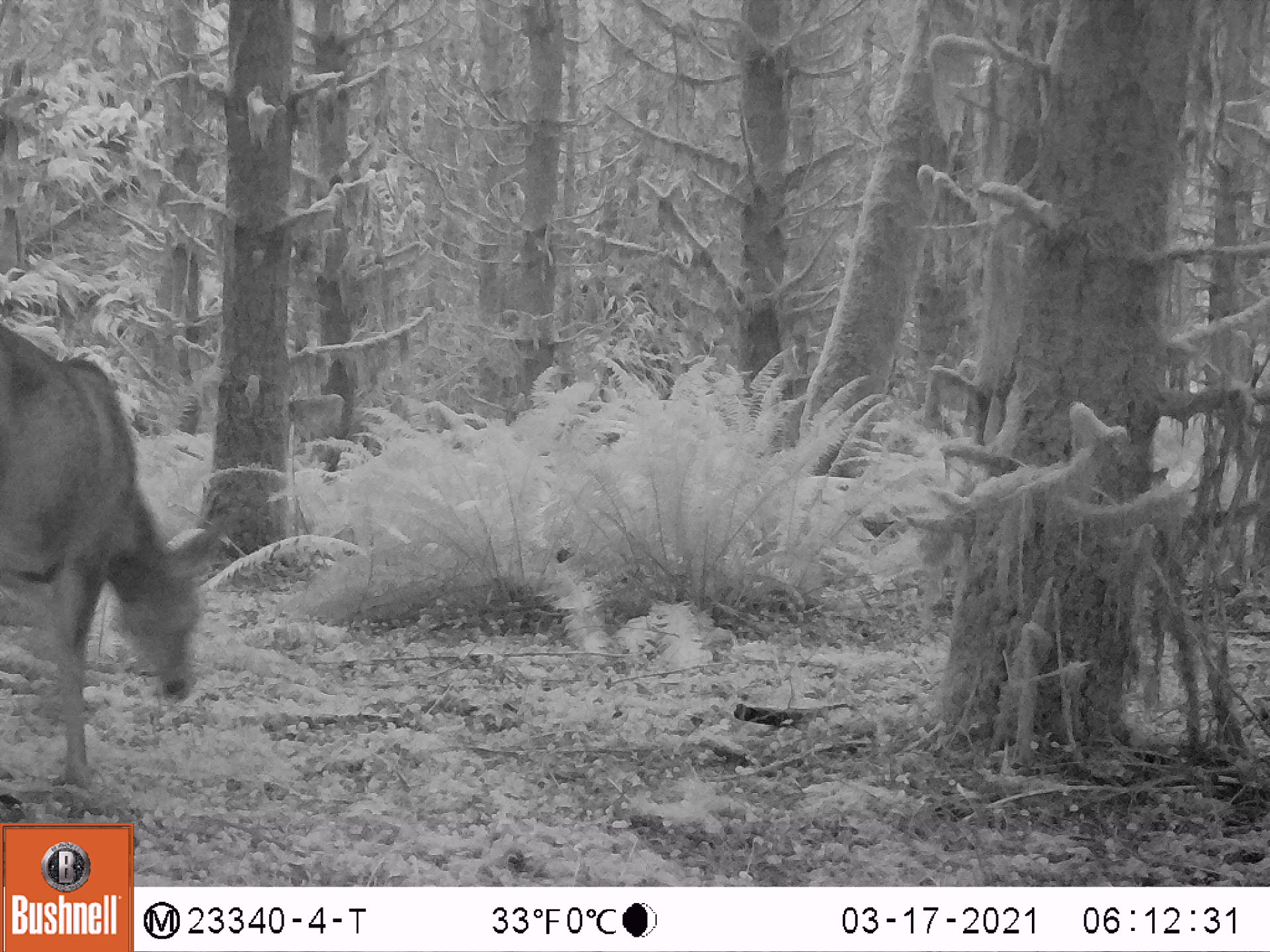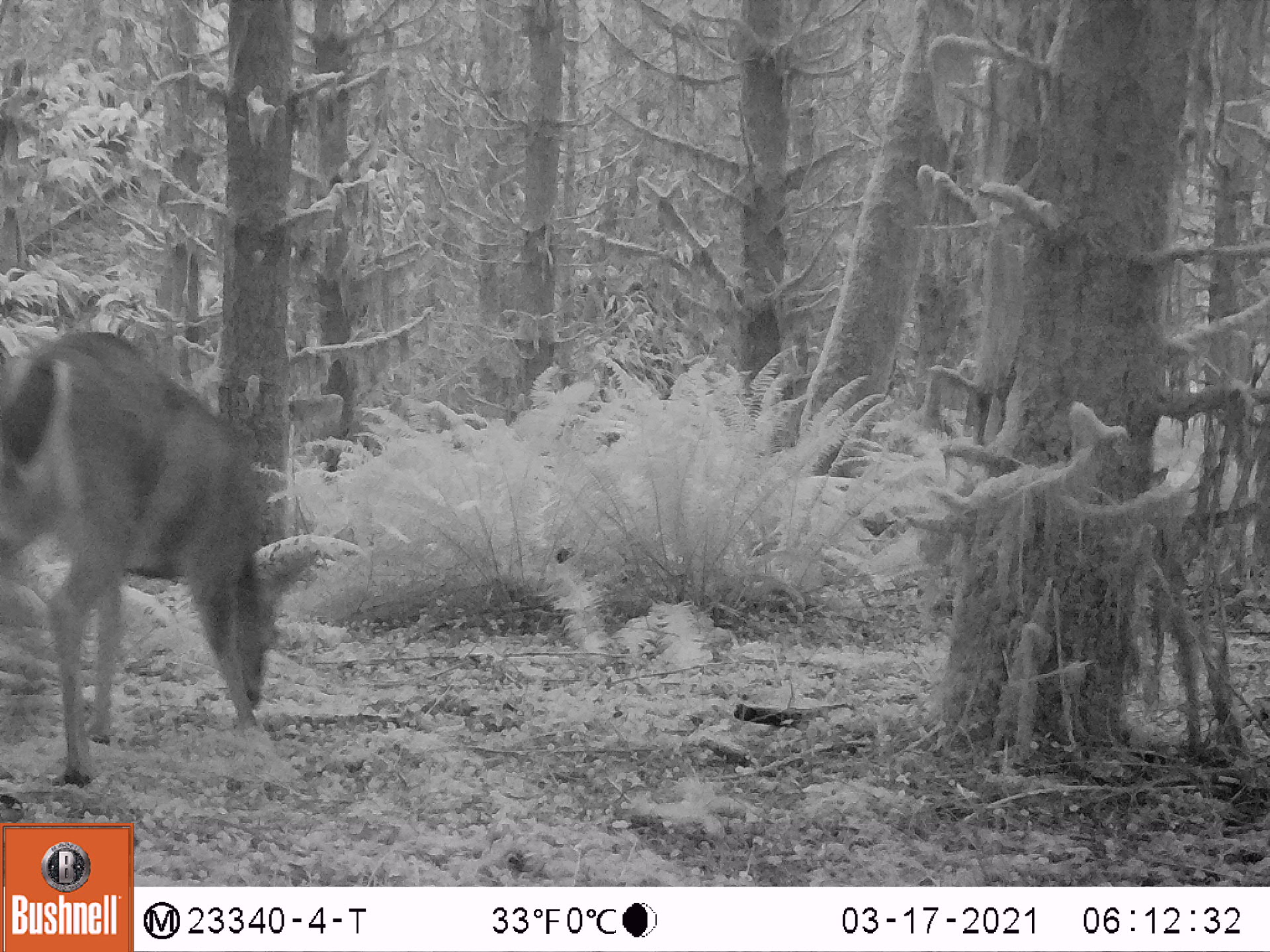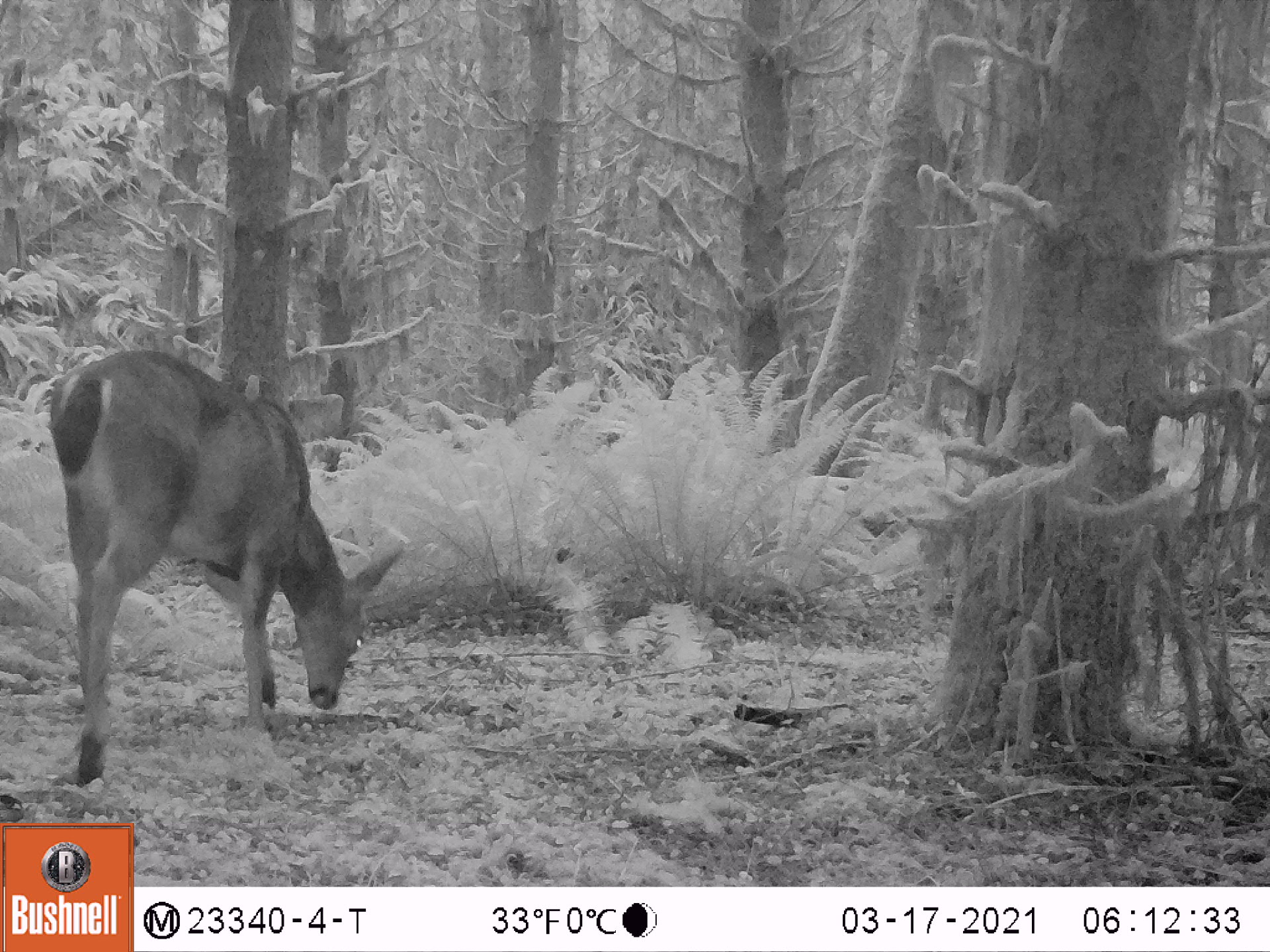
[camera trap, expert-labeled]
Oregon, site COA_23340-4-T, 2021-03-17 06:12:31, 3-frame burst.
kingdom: Animalia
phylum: Chordata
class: Mammalia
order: Artiodactyla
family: Cervidae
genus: Odocoileus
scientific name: Odocoileus hemionus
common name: black-tailed deer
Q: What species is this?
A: Black-tailed deer (Odocoileus hemionus).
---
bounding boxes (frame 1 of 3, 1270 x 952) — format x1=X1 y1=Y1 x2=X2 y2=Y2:
black-tailed deer: x1=4 y1=322 x2=226 y2=791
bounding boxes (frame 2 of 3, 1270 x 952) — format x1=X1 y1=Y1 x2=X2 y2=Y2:
black-tailed deer: x1=1 y1=330 x2=328 y2=801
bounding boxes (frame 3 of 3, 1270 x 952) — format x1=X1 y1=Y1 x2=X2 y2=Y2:
black-tailed deer: x1=44 y1=339 x2=410 y2=786